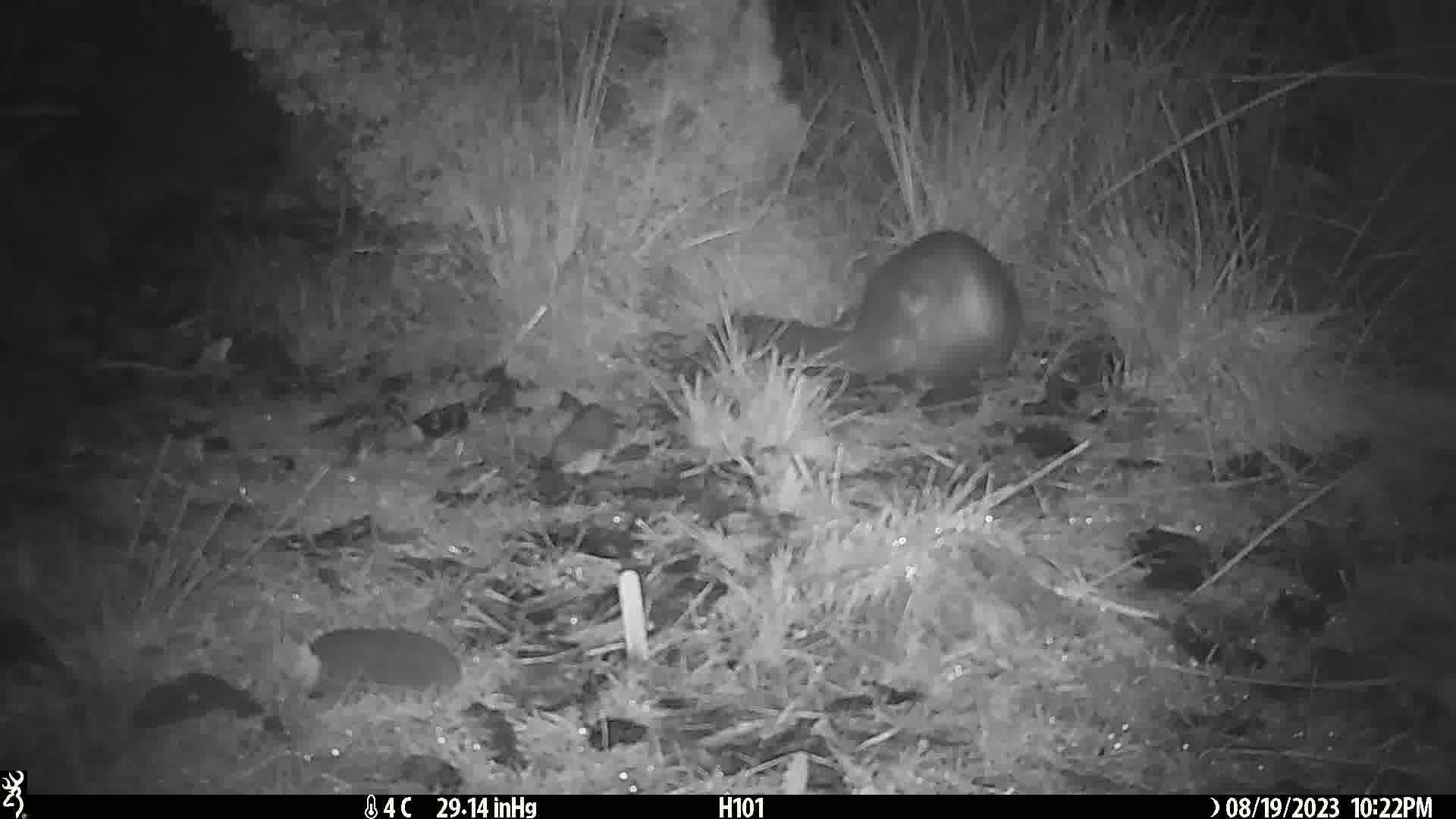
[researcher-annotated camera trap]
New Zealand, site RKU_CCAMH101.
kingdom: Animalia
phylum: Chordata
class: Mammalia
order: Diprotodontia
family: Phalangeridae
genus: Trichosurus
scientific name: Trichosurus vulpecula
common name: common brushtail possum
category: possum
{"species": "possum (common brushtail possum) (Trichosurus vulpecula)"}